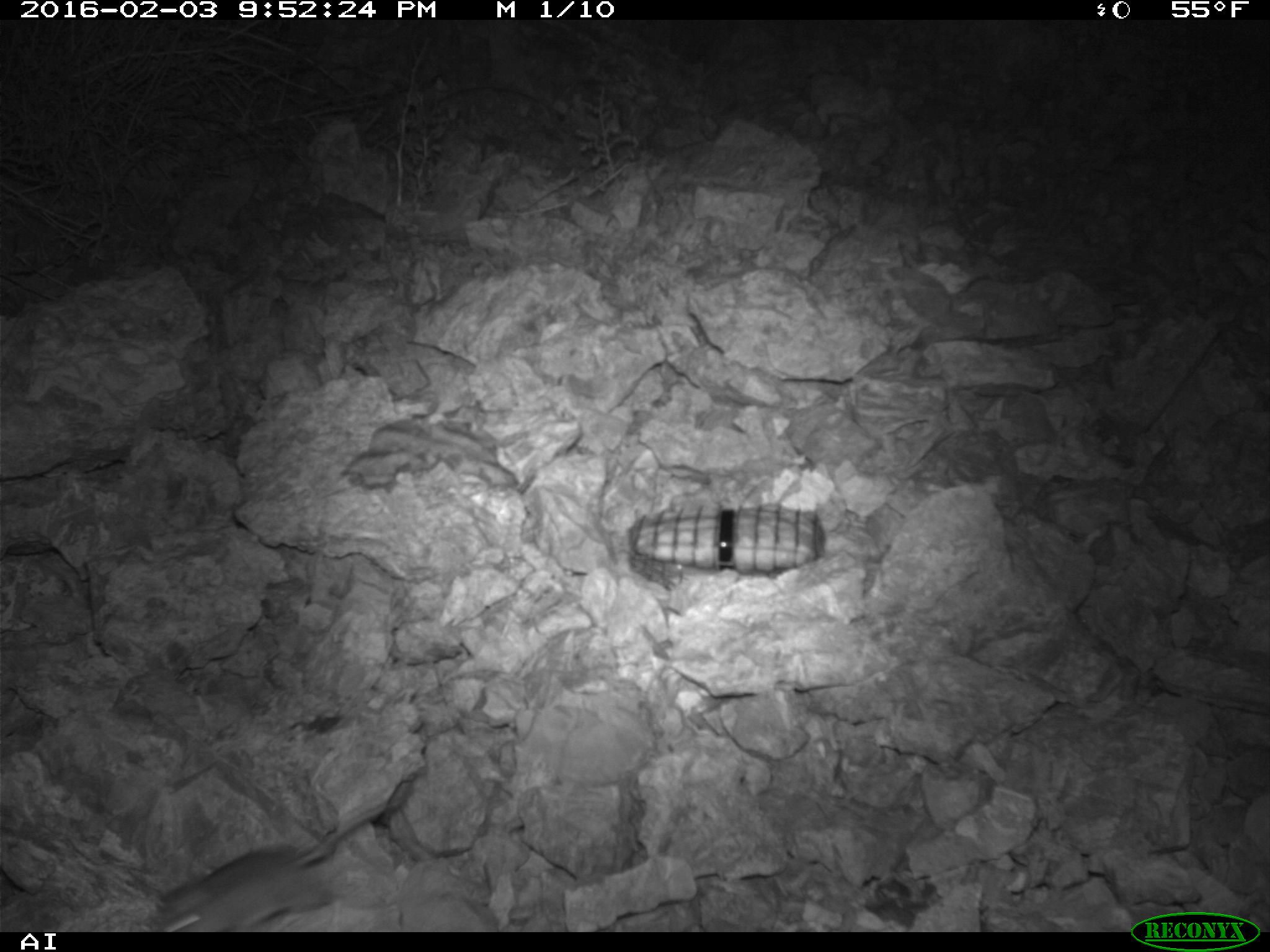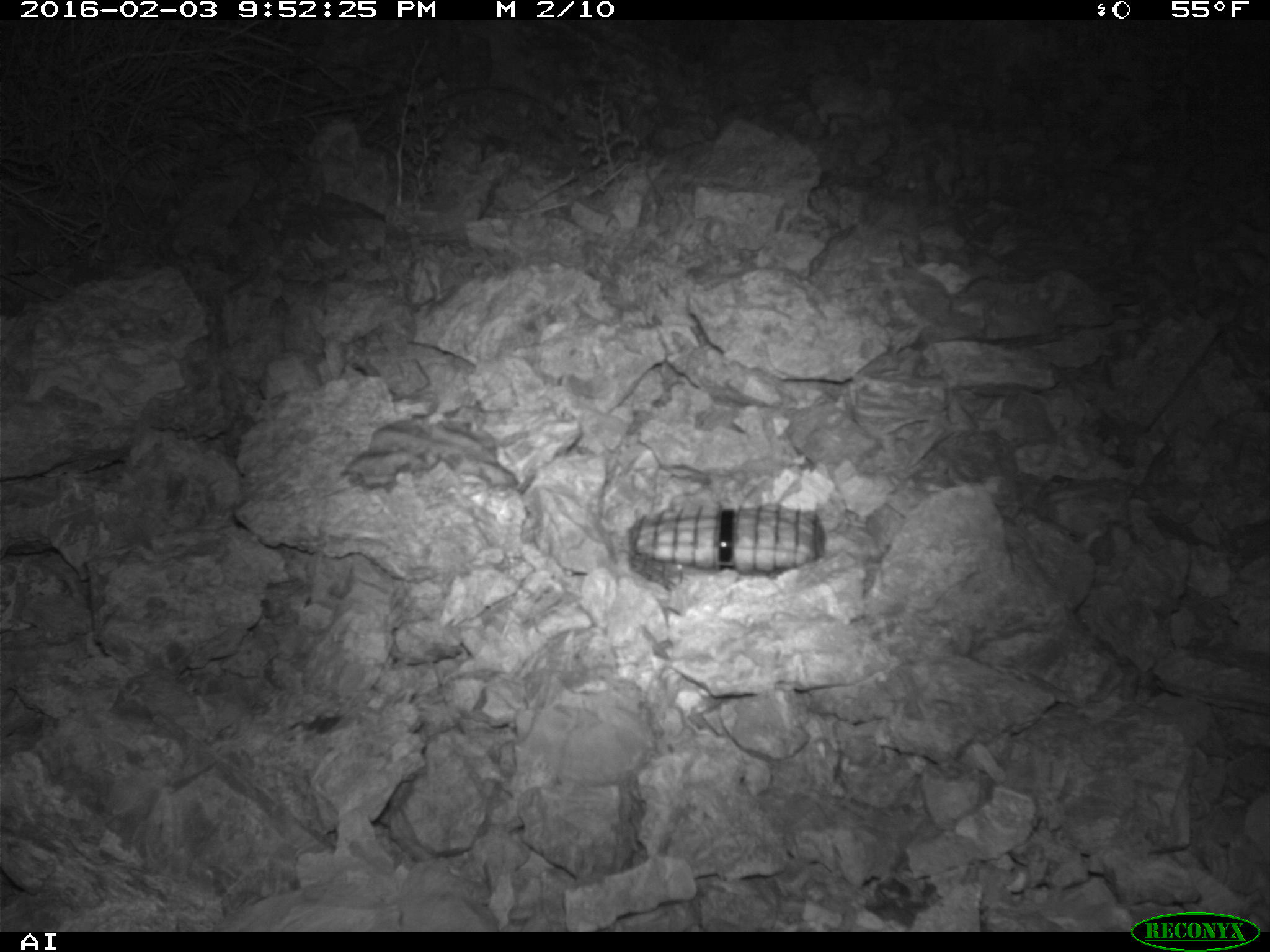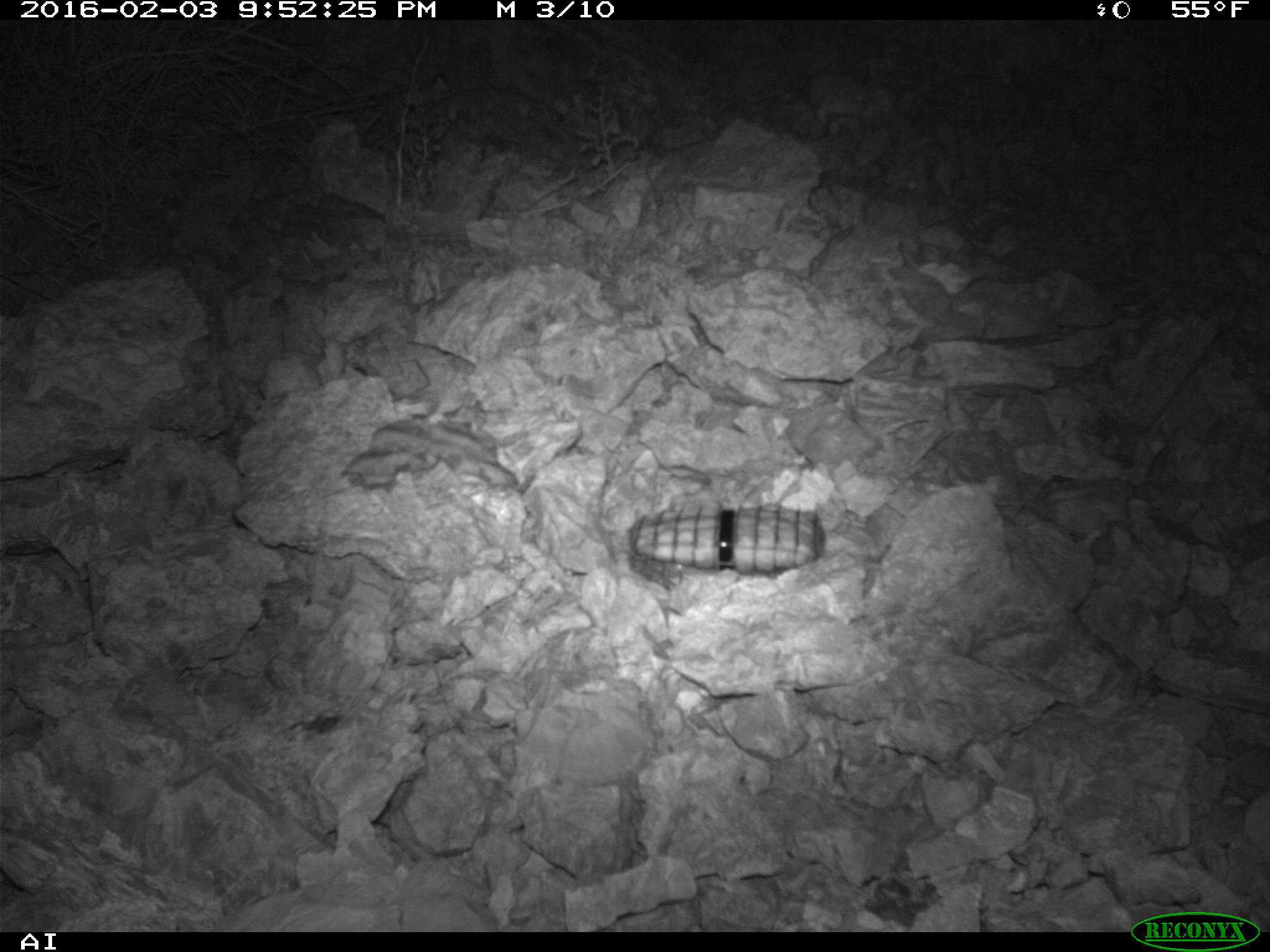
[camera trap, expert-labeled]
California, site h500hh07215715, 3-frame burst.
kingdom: Animalia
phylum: Chordata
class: Mammalia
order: Rodentia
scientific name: Rodentia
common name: rodent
Rodent (Rodentia).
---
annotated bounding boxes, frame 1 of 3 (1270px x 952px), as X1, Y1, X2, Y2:
rodent: 144, 801, 395, 930